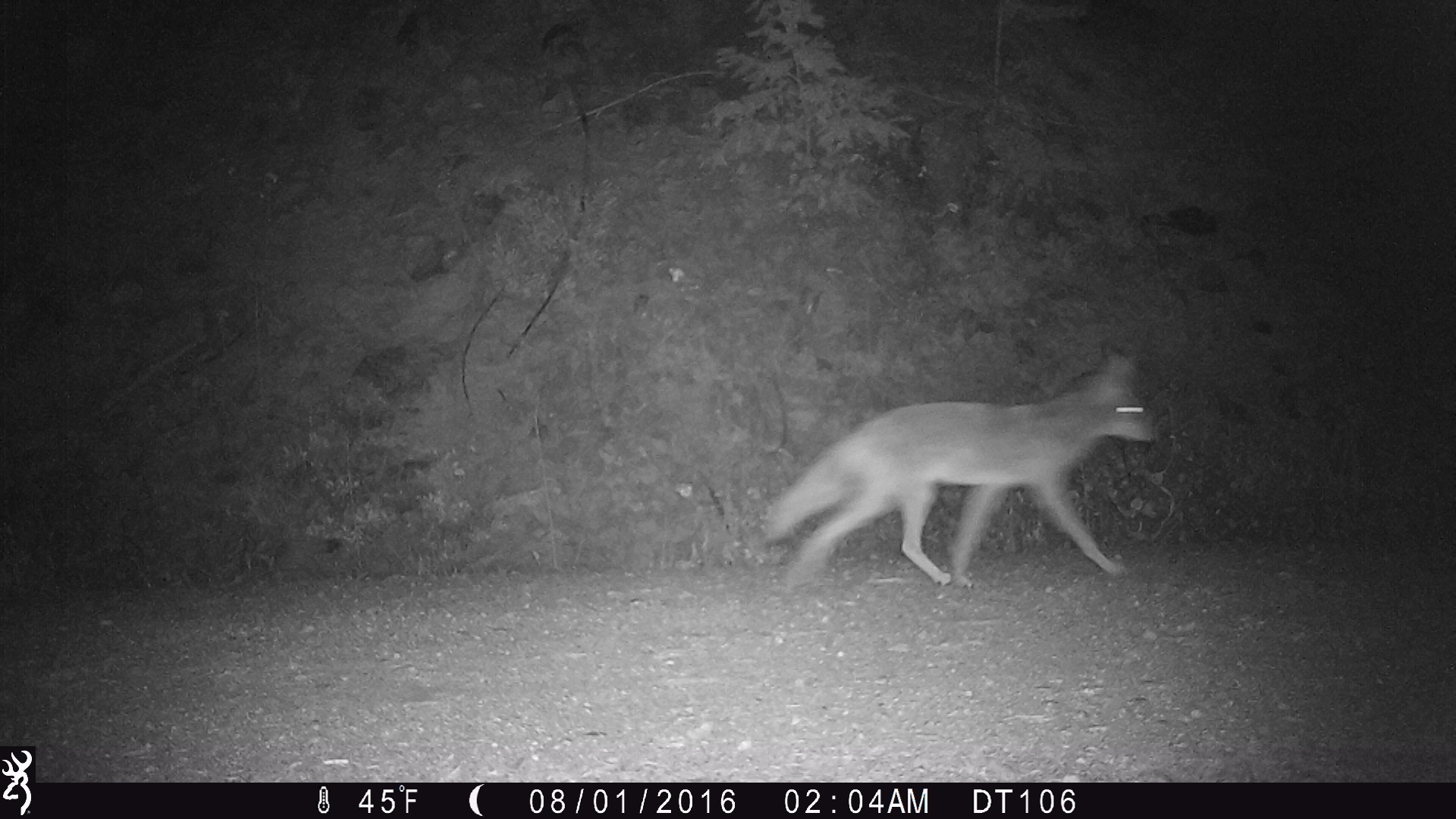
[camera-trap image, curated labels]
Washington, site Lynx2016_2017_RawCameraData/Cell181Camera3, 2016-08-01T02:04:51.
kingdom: Animalia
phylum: Chordata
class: Mammalia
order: Carnivora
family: Canidae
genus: Canis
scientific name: Canis latrans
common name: coyote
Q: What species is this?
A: Canis latrans (coyote).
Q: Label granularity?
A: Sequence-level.